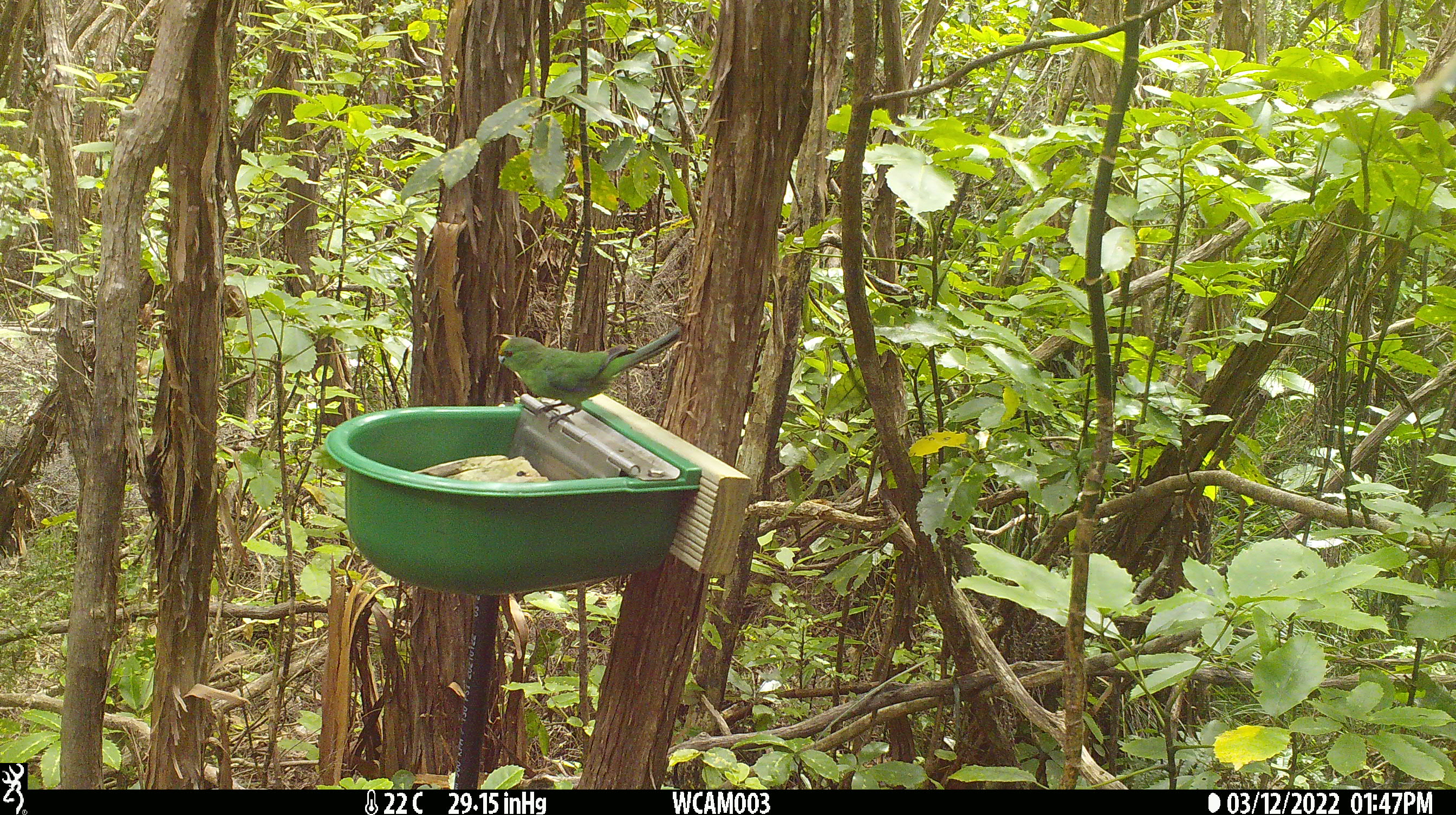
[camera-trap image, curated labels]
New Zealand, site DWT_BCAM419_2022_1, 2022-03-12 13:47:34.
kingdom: Animalia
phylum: Chordata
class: Aves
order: Psittaciformes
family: Psittaculidae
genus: Cyanoramphus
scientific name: Cyanoramphus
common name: parakeet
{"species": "parakeet (Cyanoramphus)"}